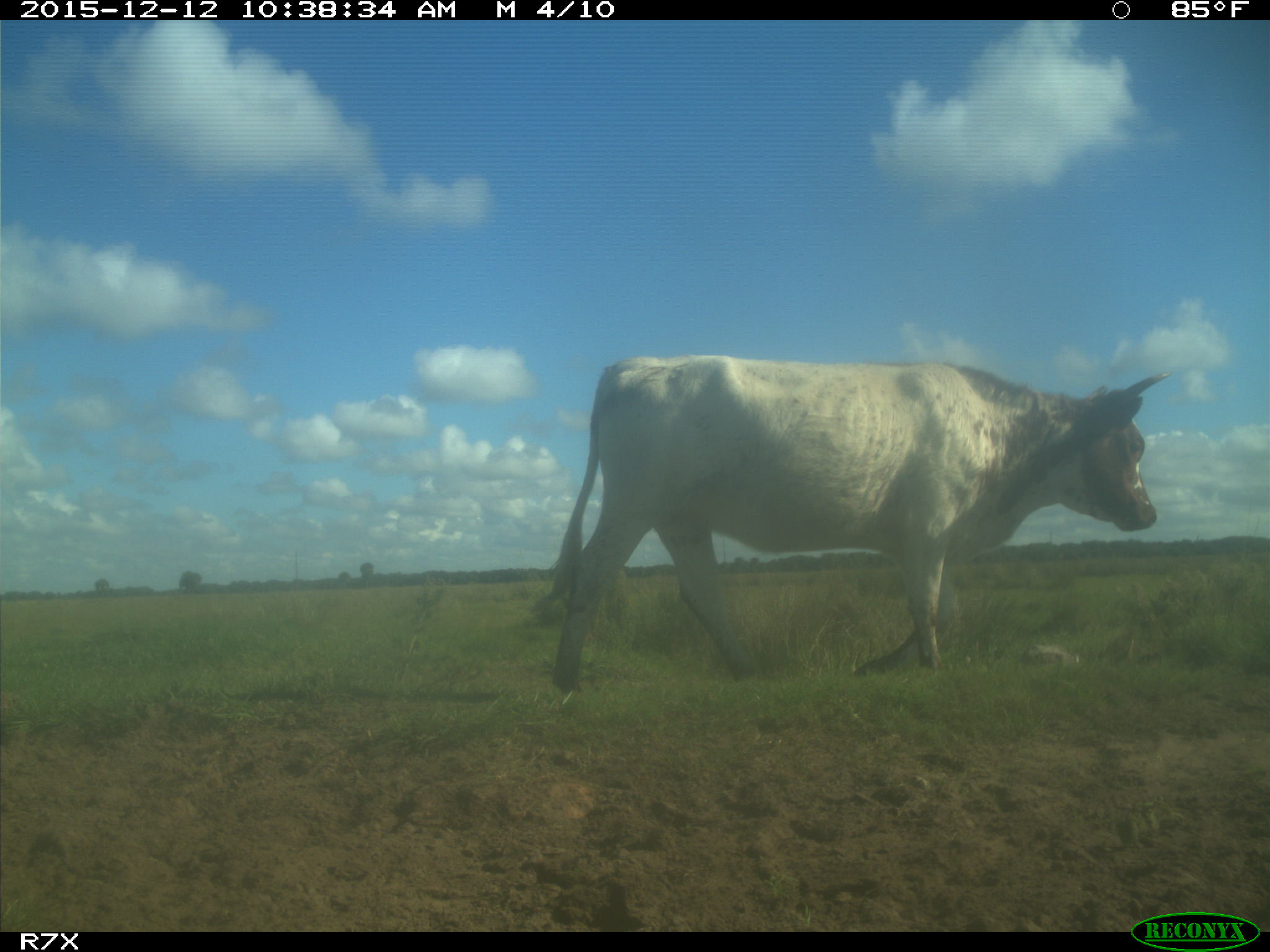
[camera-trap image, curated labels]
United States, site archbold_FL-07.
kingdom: Animalia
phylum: Chordata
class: Mammalia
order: Artiodactyla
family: Bovidae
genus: Bos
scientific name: Bos taurus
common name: domestic cow